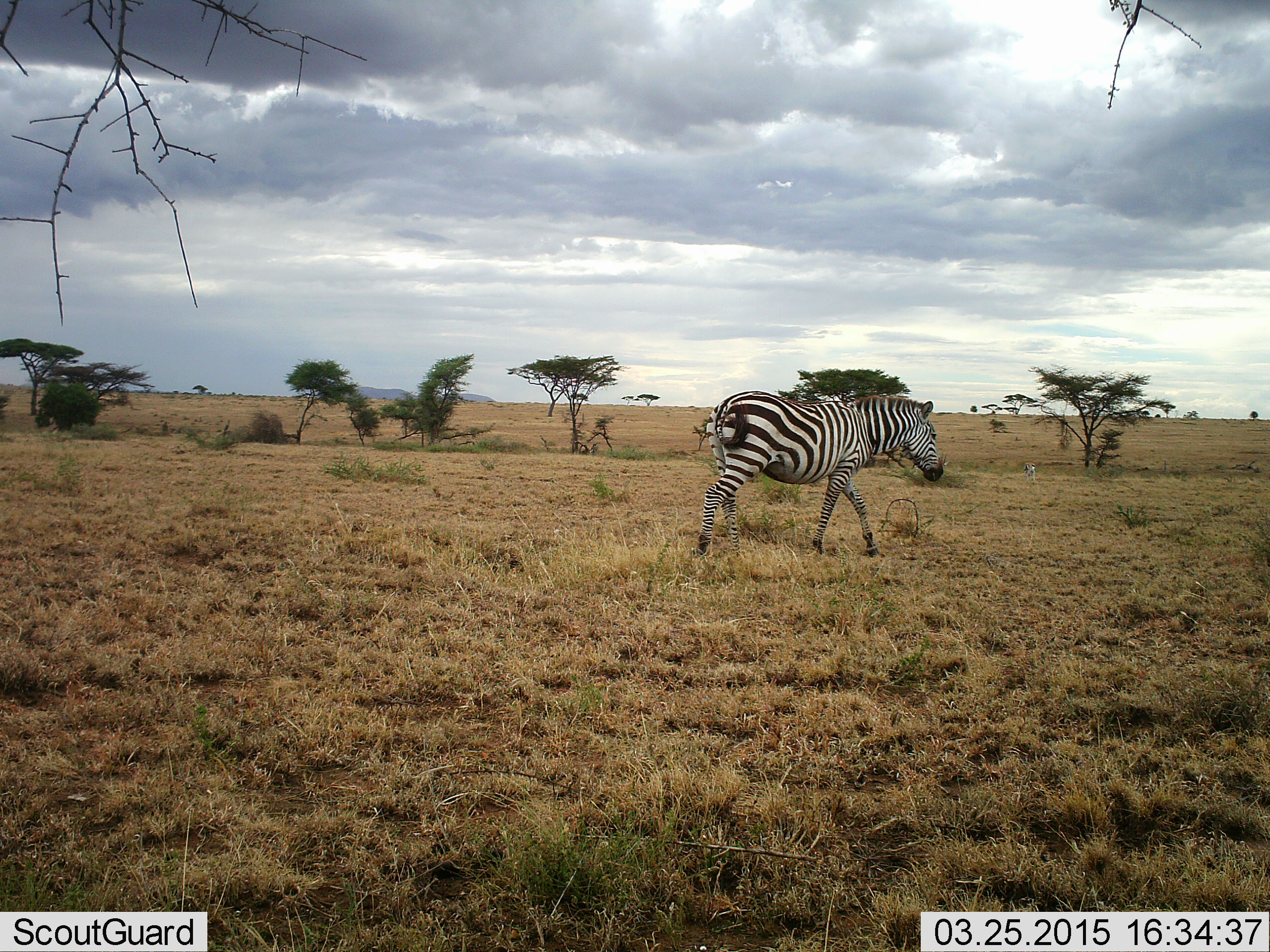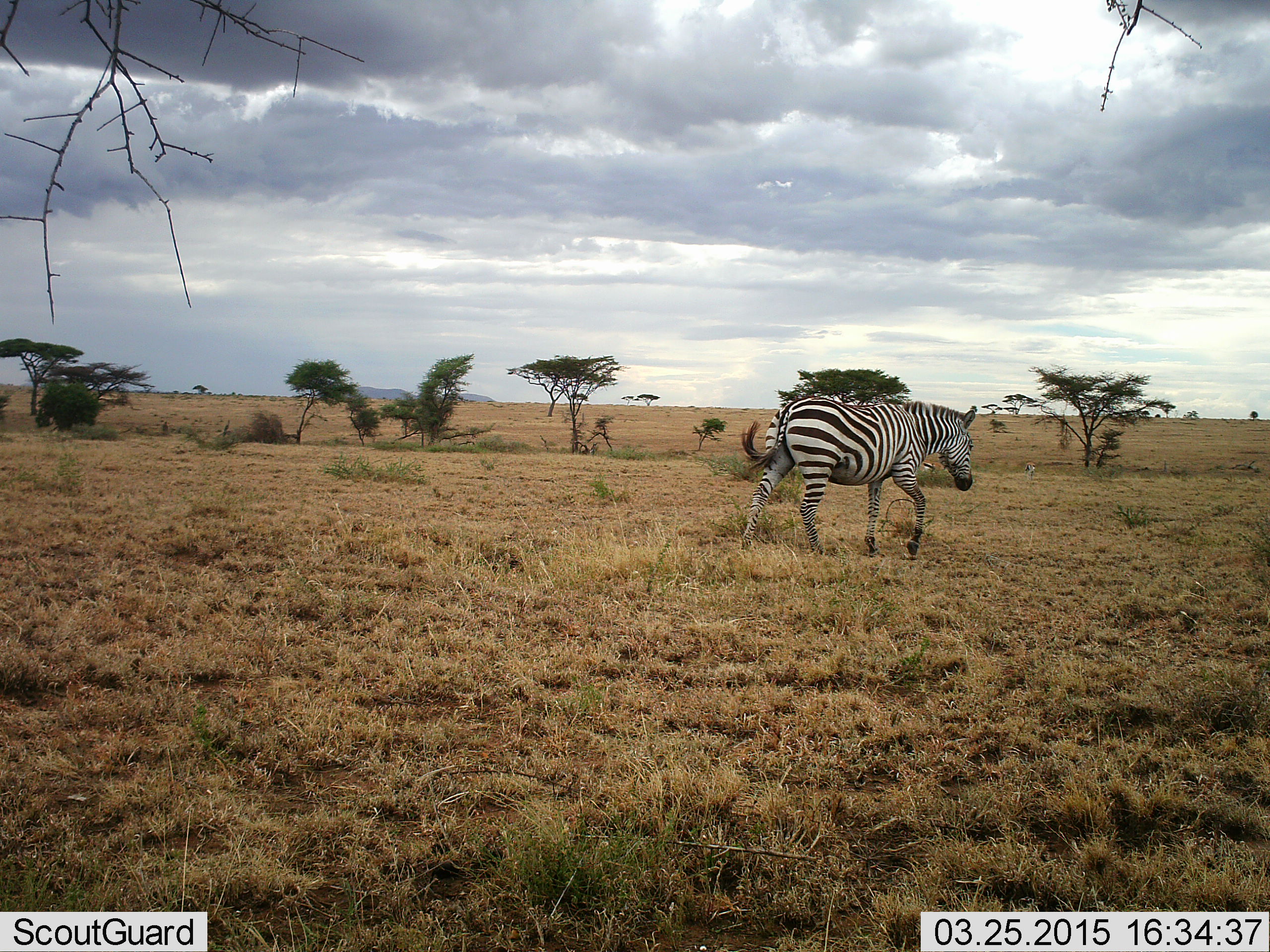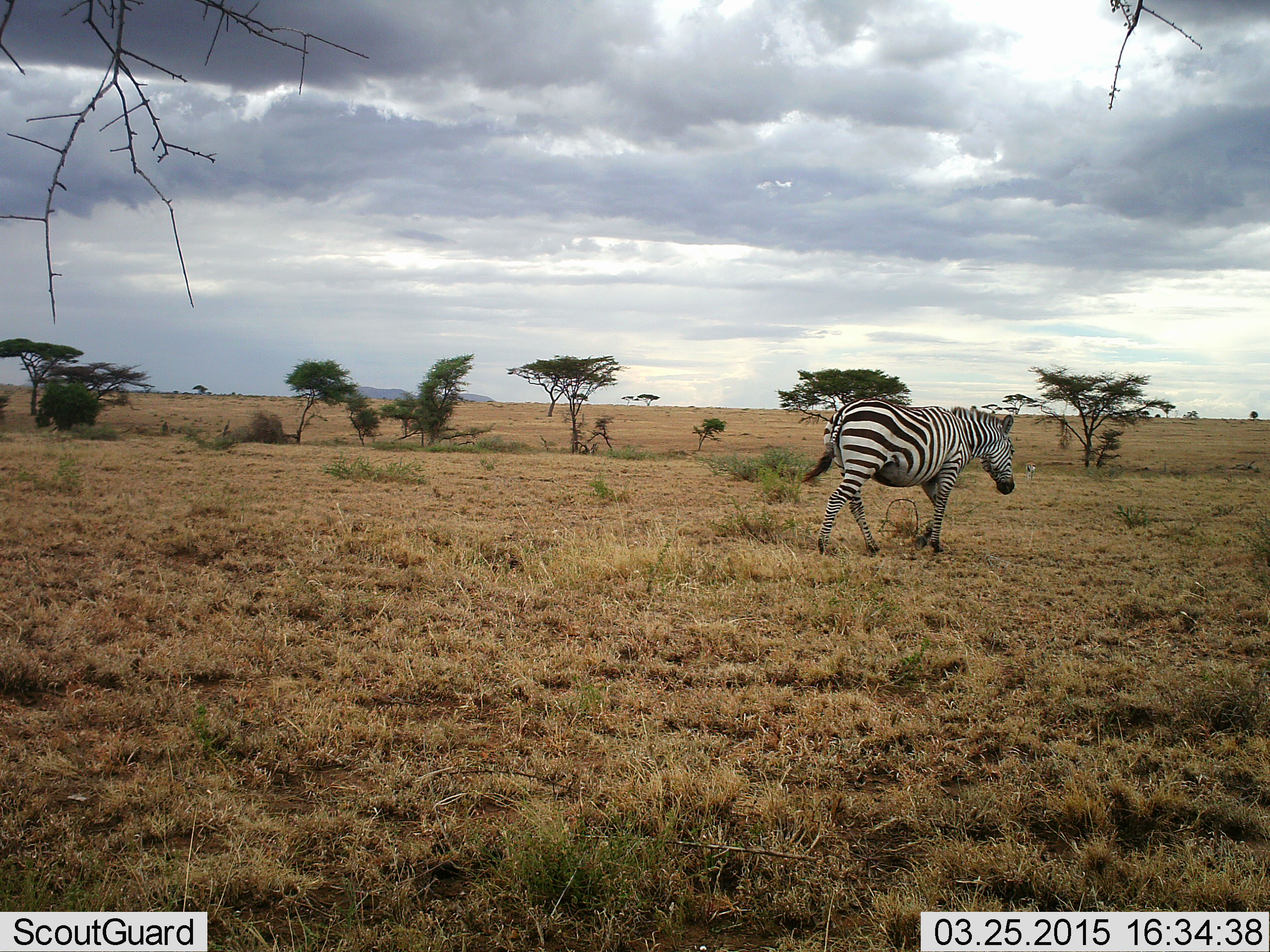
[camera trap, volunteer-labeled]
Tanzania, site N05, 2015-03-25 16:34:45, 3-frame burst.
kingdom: Animalia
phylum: Chordata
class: Mammalia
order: Perissodactyla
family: Equidae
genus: Equus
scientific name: Equus quagga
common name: plains zebra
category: zebra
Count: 1.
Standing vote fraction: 0%.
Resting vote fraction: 0%.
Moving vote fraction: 100%.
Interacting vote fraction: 0%.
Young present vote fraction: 0%.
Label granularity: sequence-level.